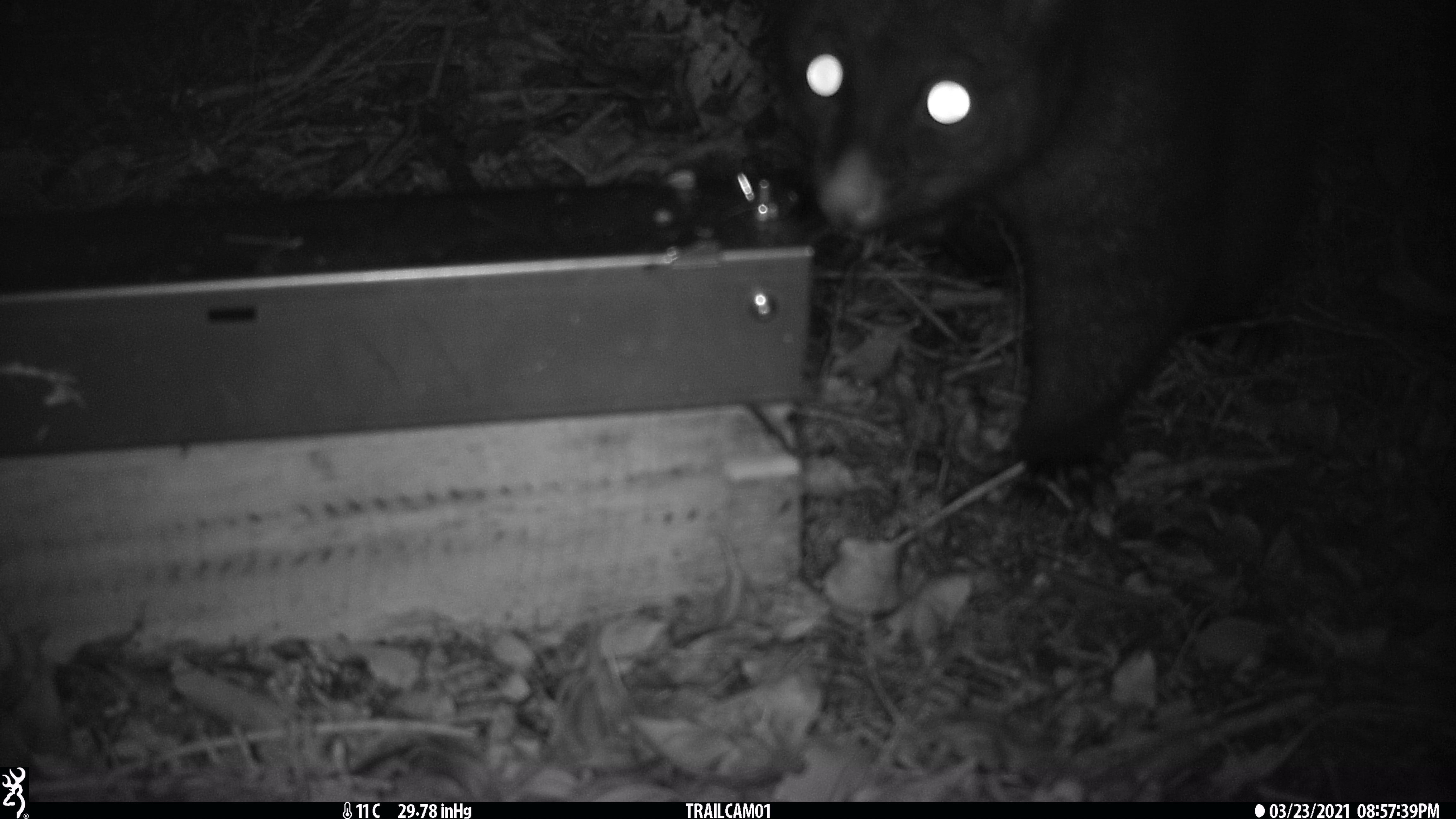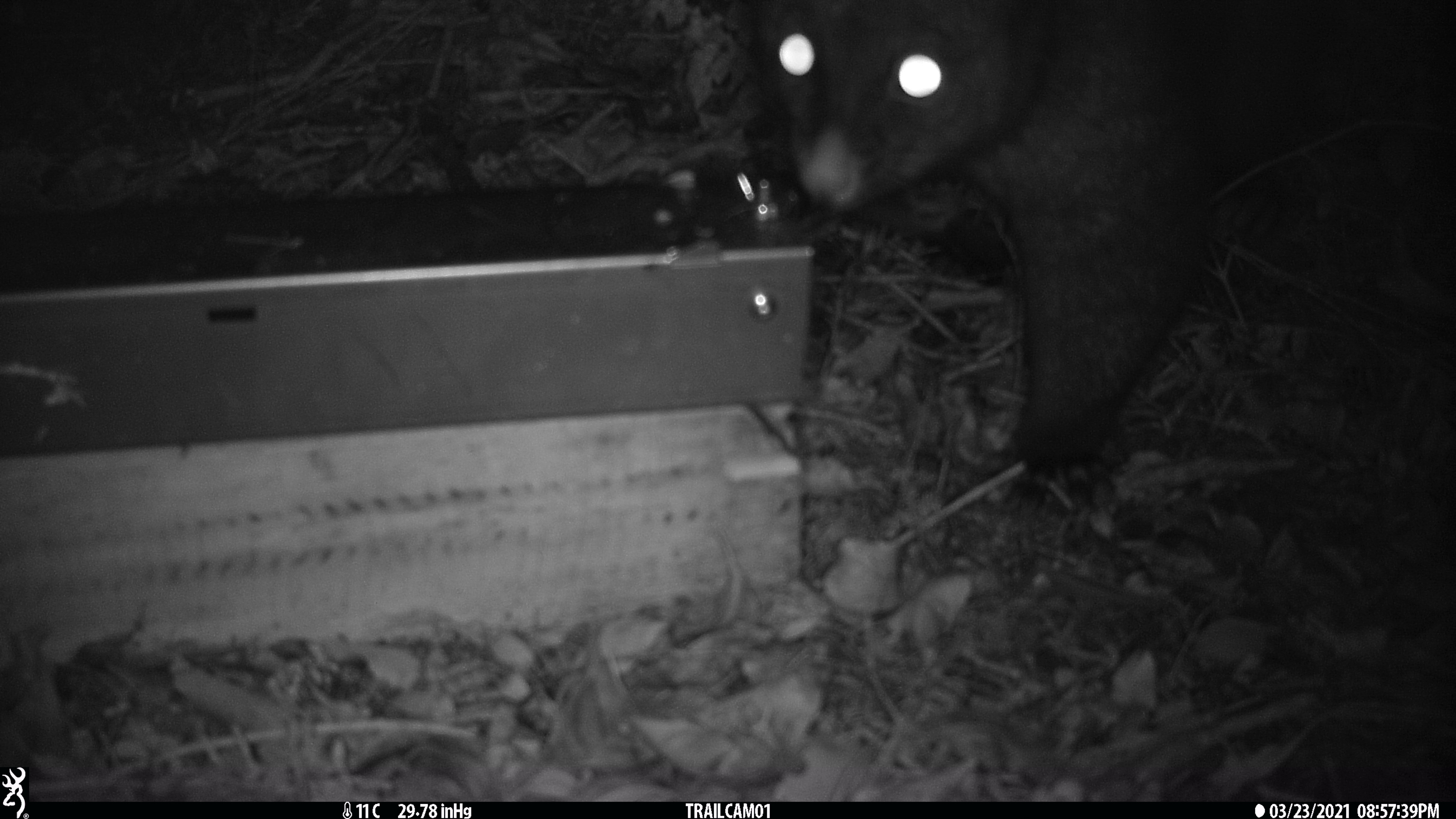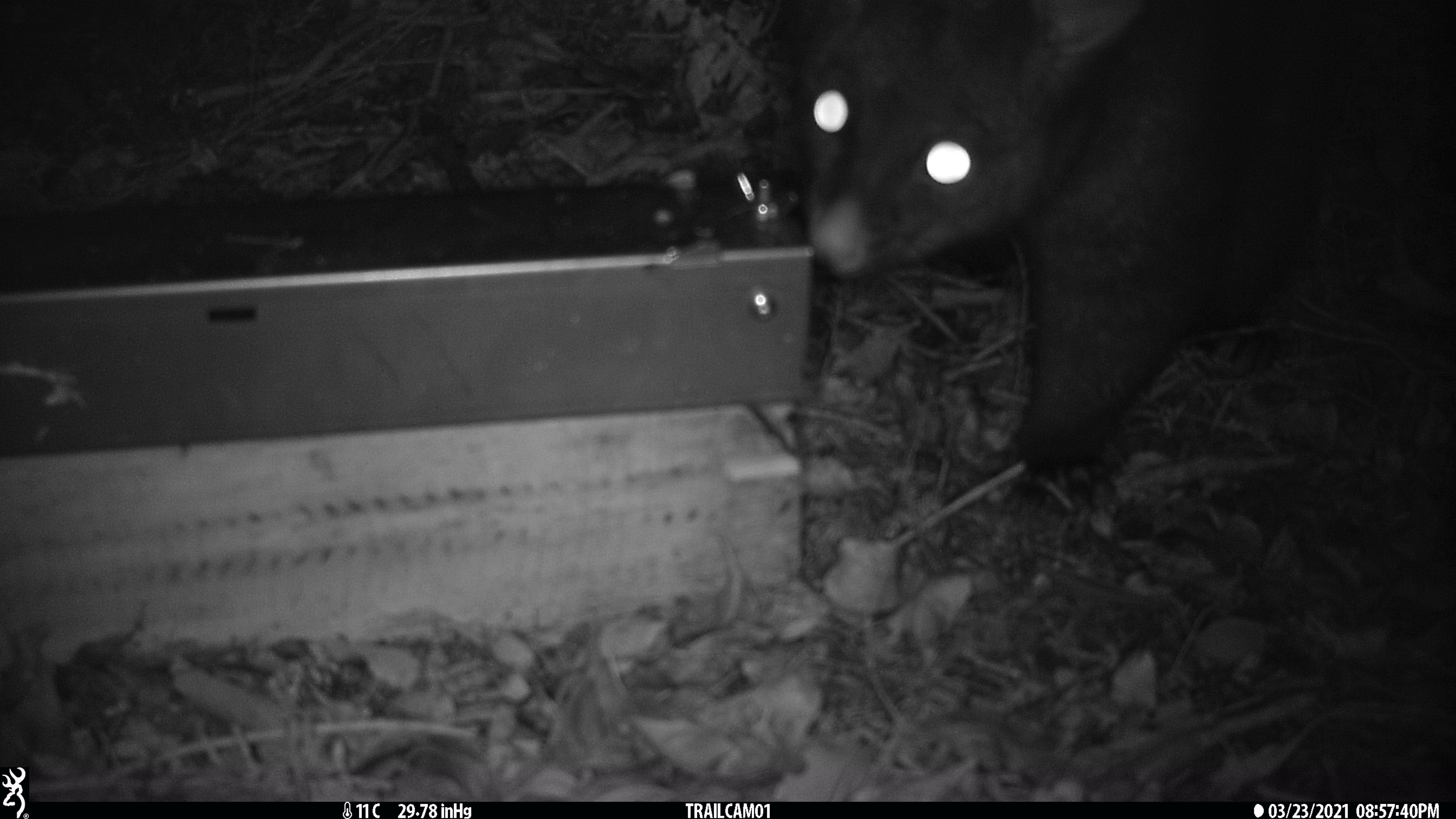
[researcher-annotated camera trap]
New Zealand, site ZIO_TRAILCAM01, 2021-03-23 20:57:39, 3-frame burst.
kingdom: Animalia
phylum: Chordata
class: Mammalia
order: Diprotodontia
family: Phalangeridae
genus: Trichosurus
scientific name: Trichosurus vulpecula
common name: common brushtail possum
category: possum